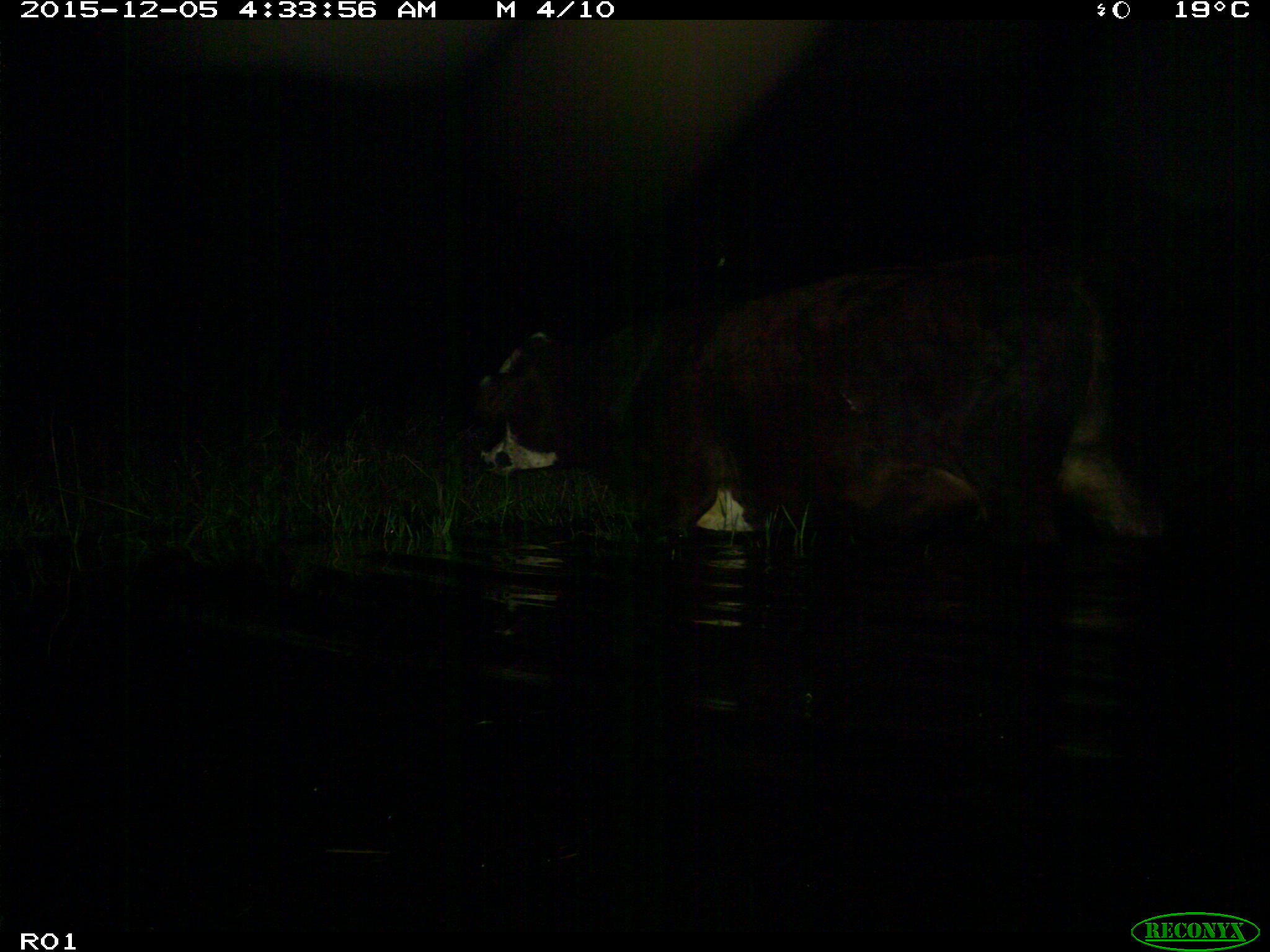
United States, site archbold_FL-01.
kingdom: Animalia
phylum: Chordata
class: Mammalia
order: Artiodactyla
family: Bovidae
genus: Bos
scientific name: Bos taurus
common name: domestic cow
Bos taurus (domestic cow).